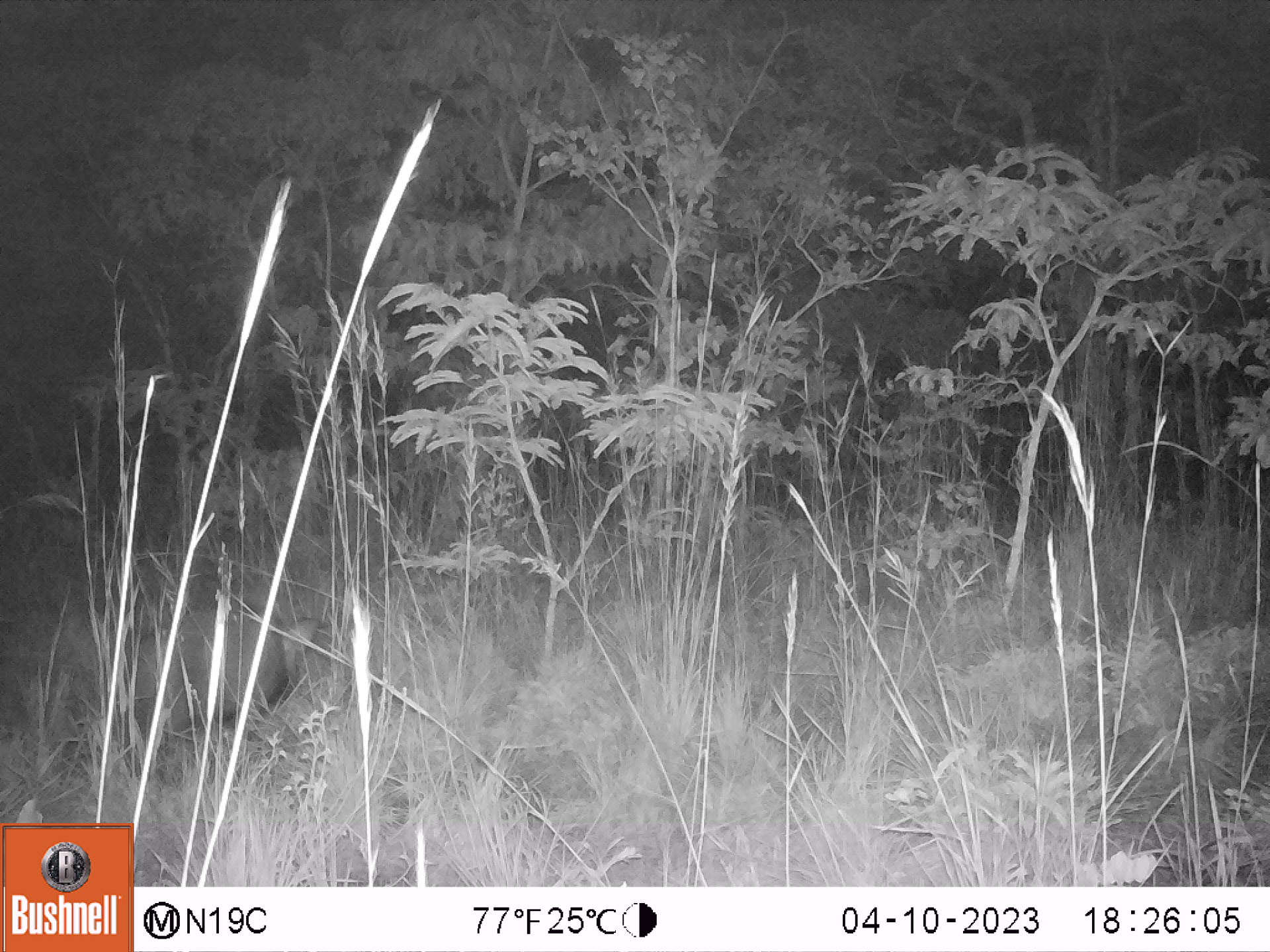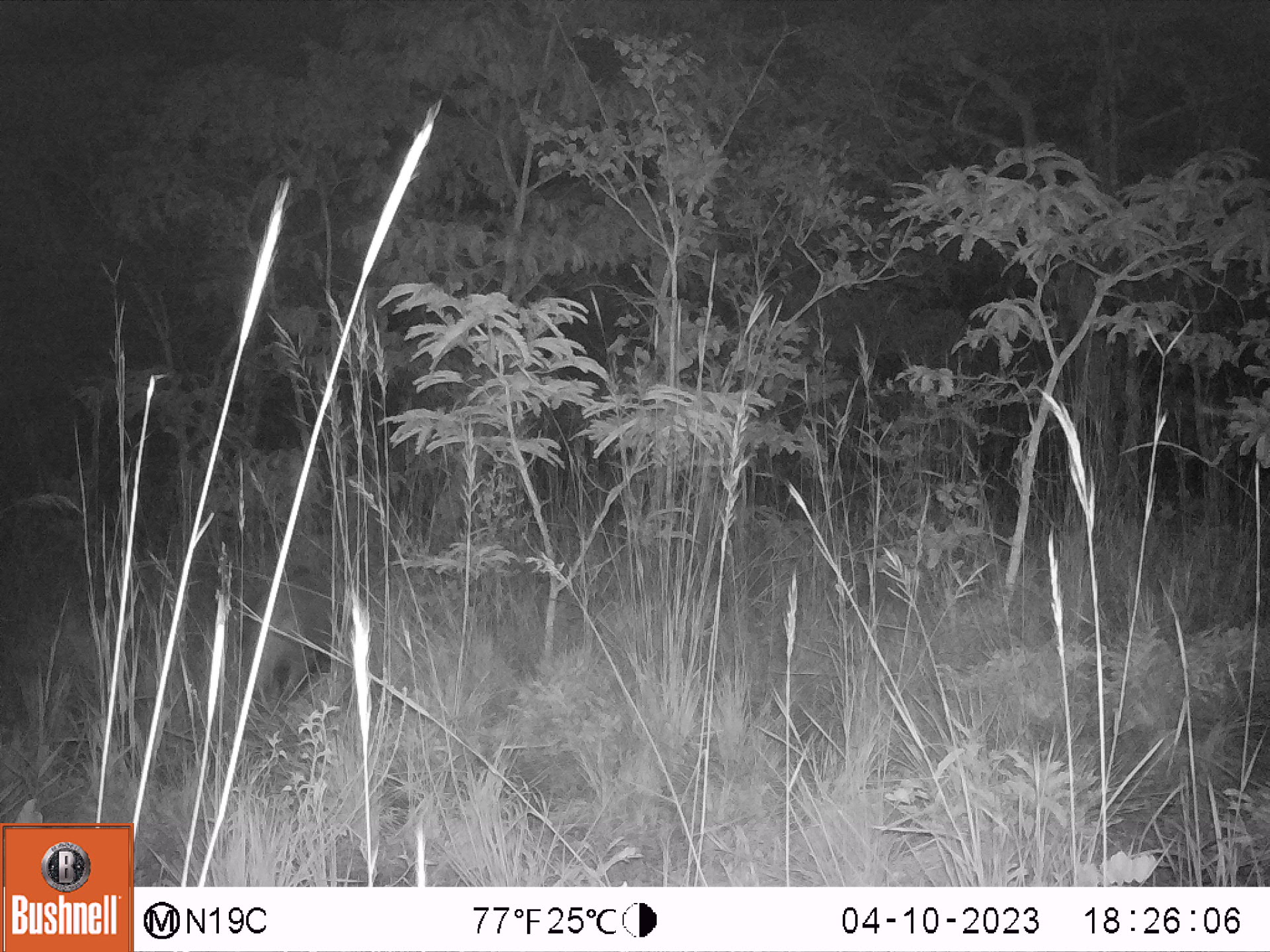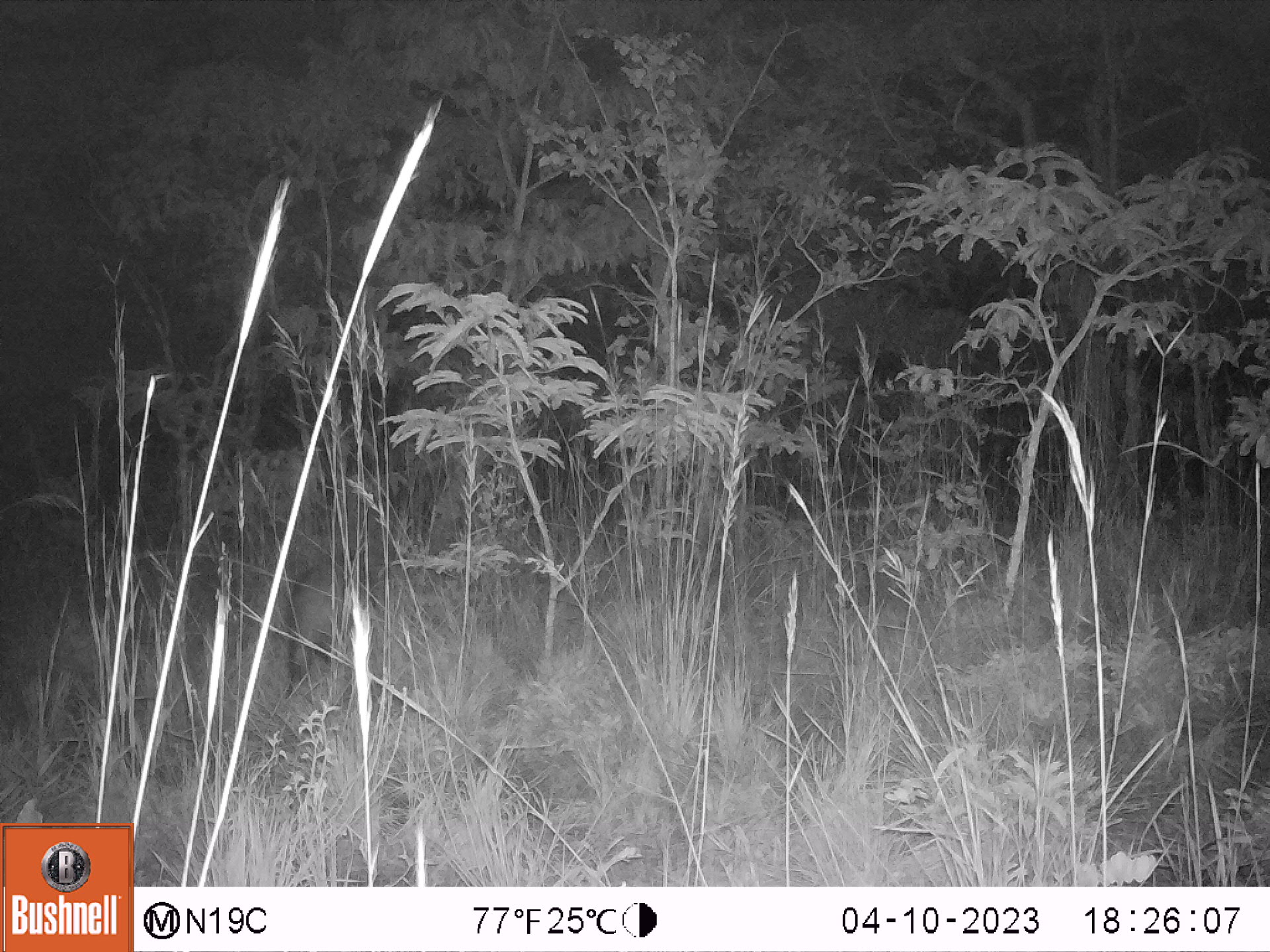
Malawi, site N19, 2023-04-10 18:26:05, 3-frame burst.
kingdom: Animalia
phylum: Chordata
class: Mammalia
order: Artiodactyla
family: Suidae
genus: Potamochoerus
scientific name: Potamochoerus larvatus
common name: bushpig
Bushpig (Potamochoerus larvatus), count 1.